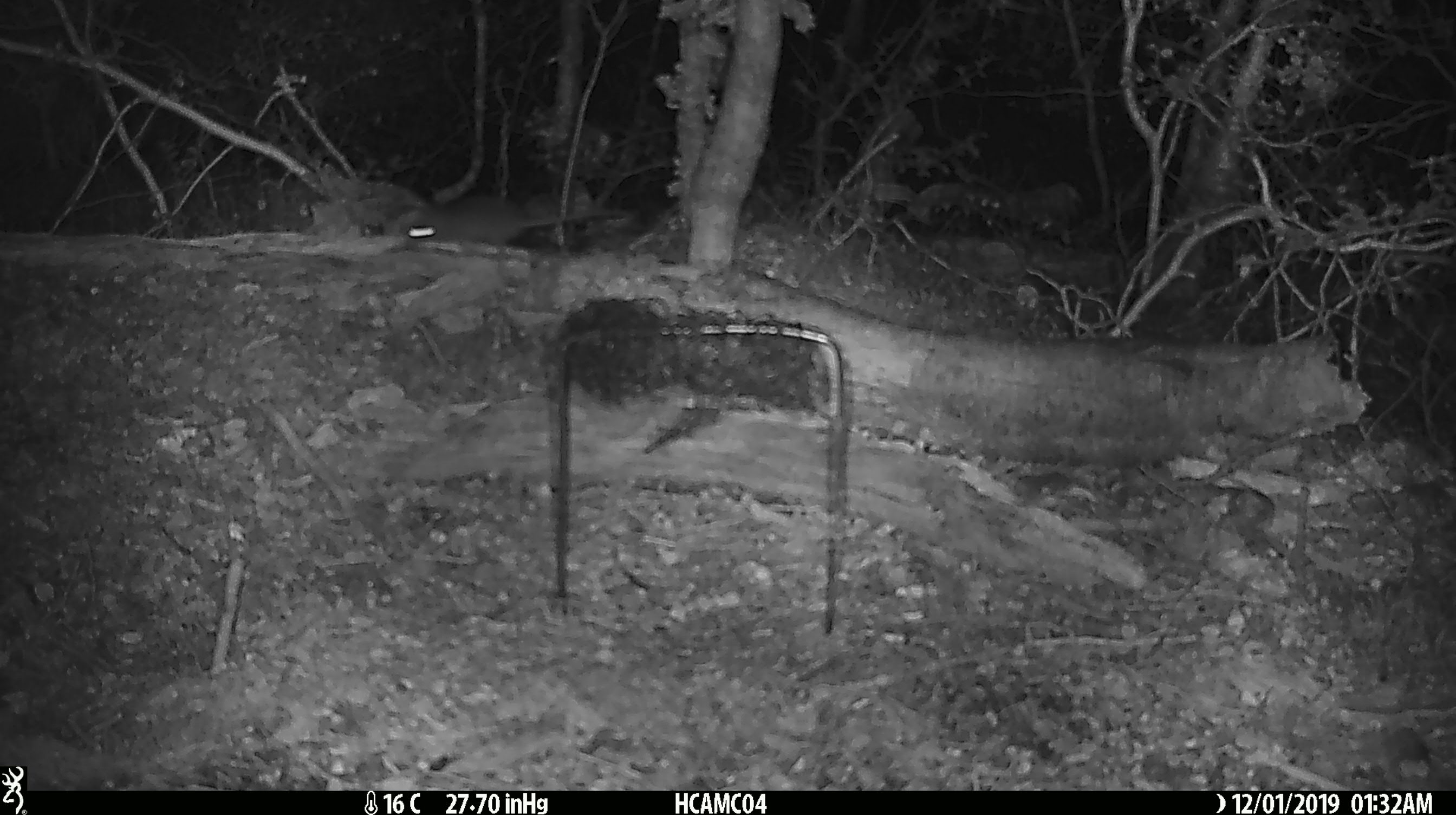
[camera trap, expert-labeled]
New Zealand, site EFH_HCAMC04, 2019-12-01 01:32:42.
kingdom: Animalia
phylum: Chordata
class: Mammalia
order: Rodentia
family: Muridae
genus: Mus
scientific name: Mus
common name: mouse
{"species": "mouse (Mus)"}